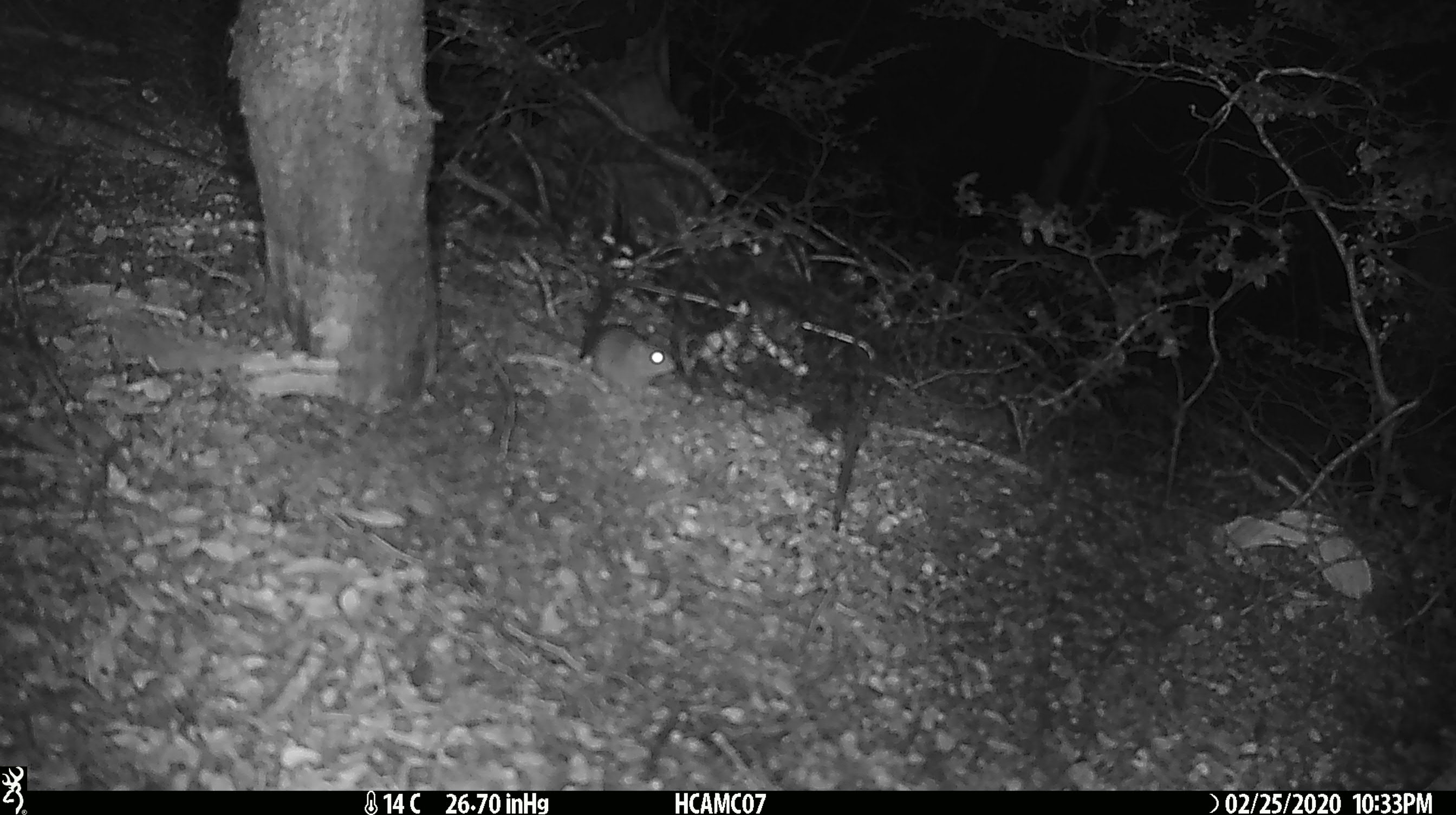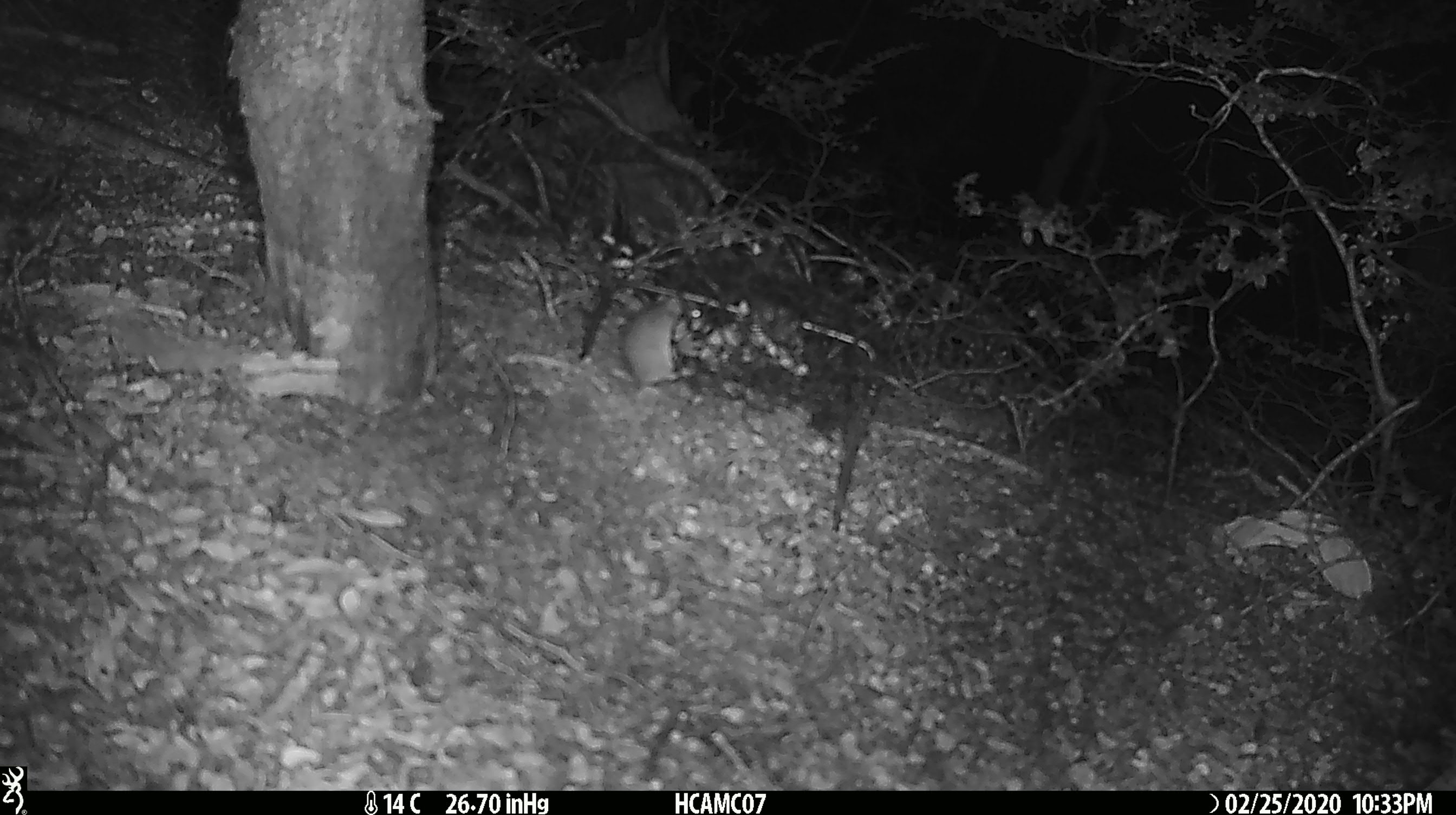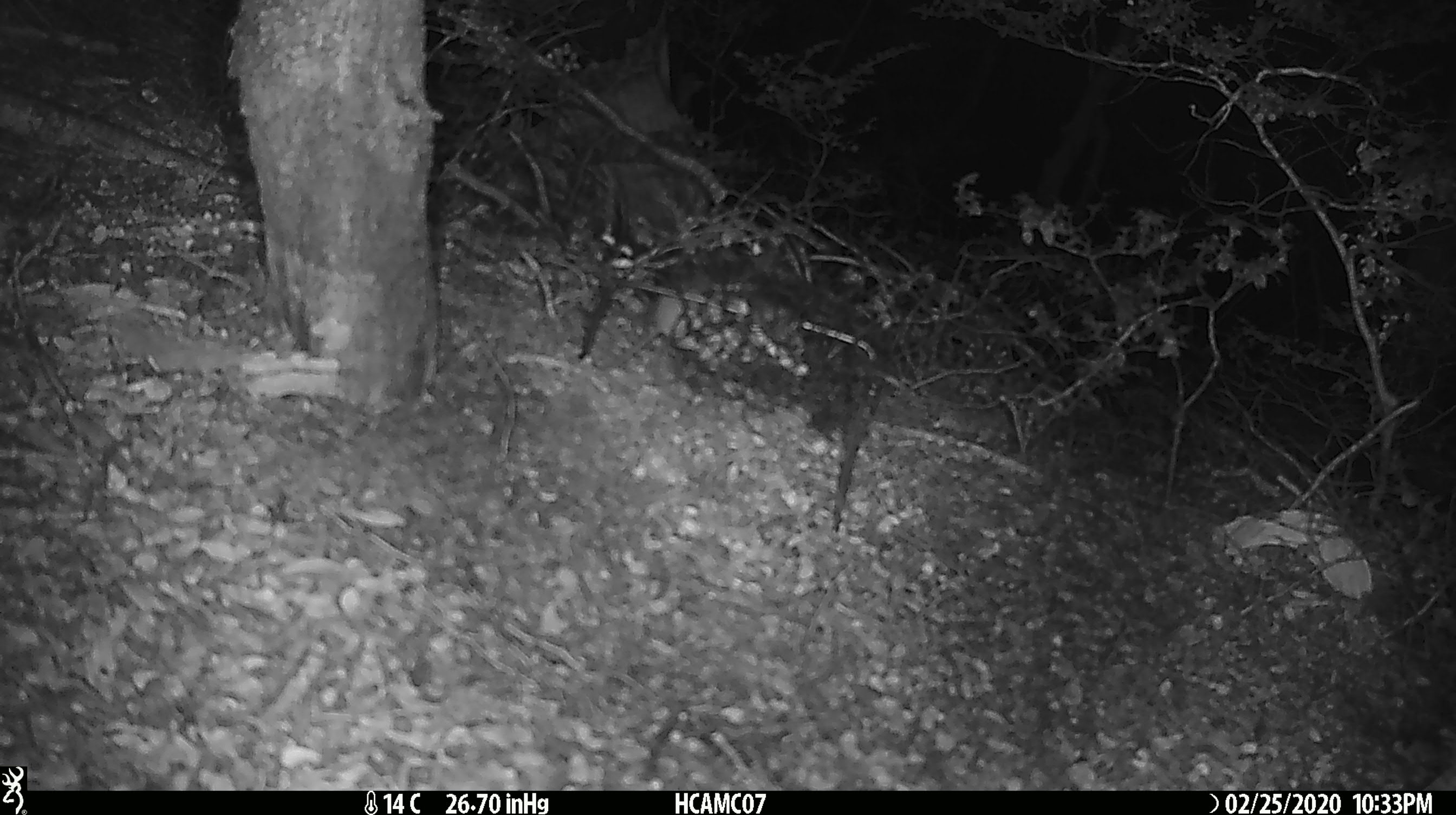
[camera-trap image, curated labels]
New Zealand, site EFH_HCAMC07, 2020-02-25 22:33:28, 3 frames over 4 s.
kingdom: Animalia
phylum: Chordata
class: Mammalia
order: Rodentia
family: Muridae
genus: Mus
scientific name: Mus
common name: mouse